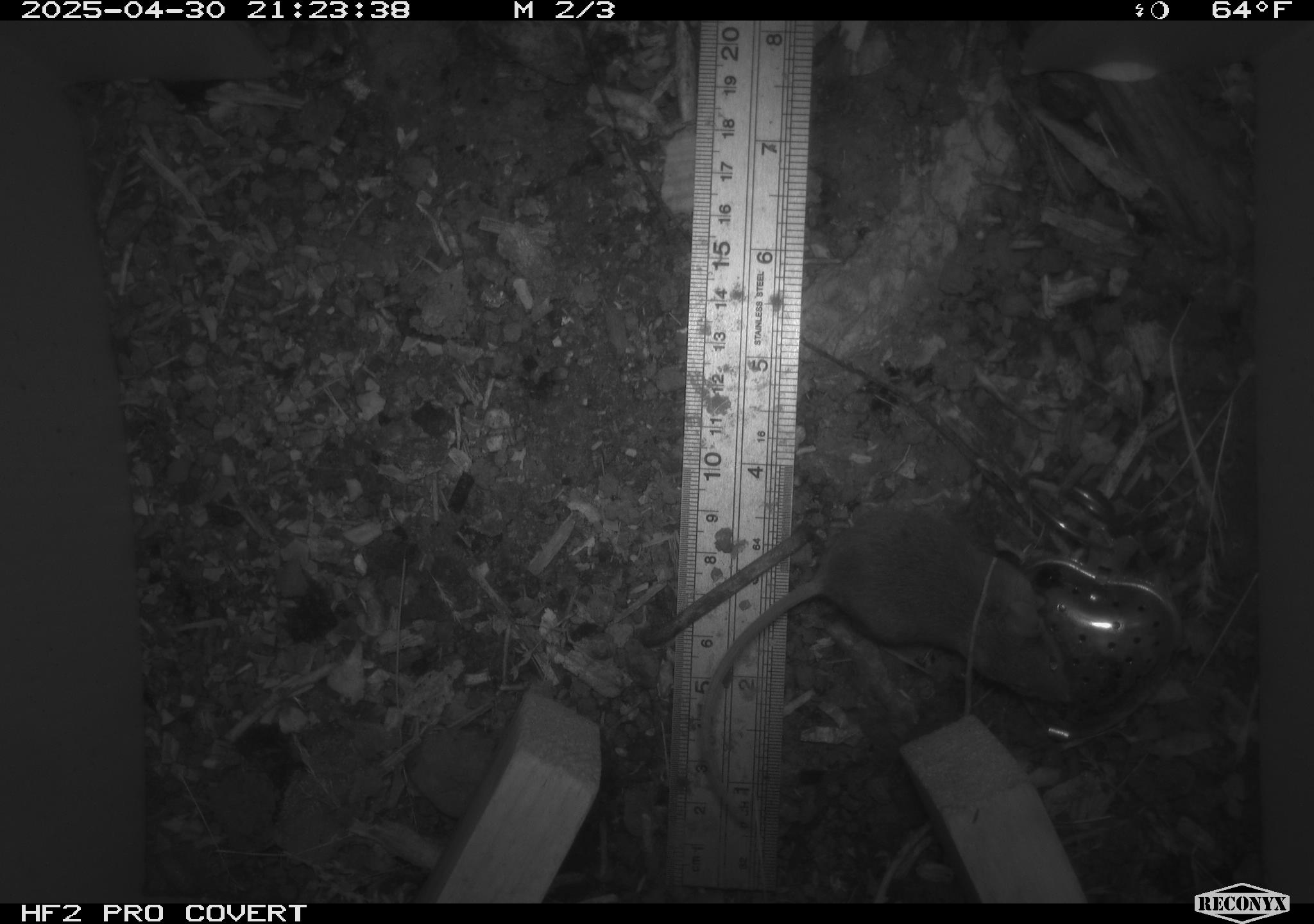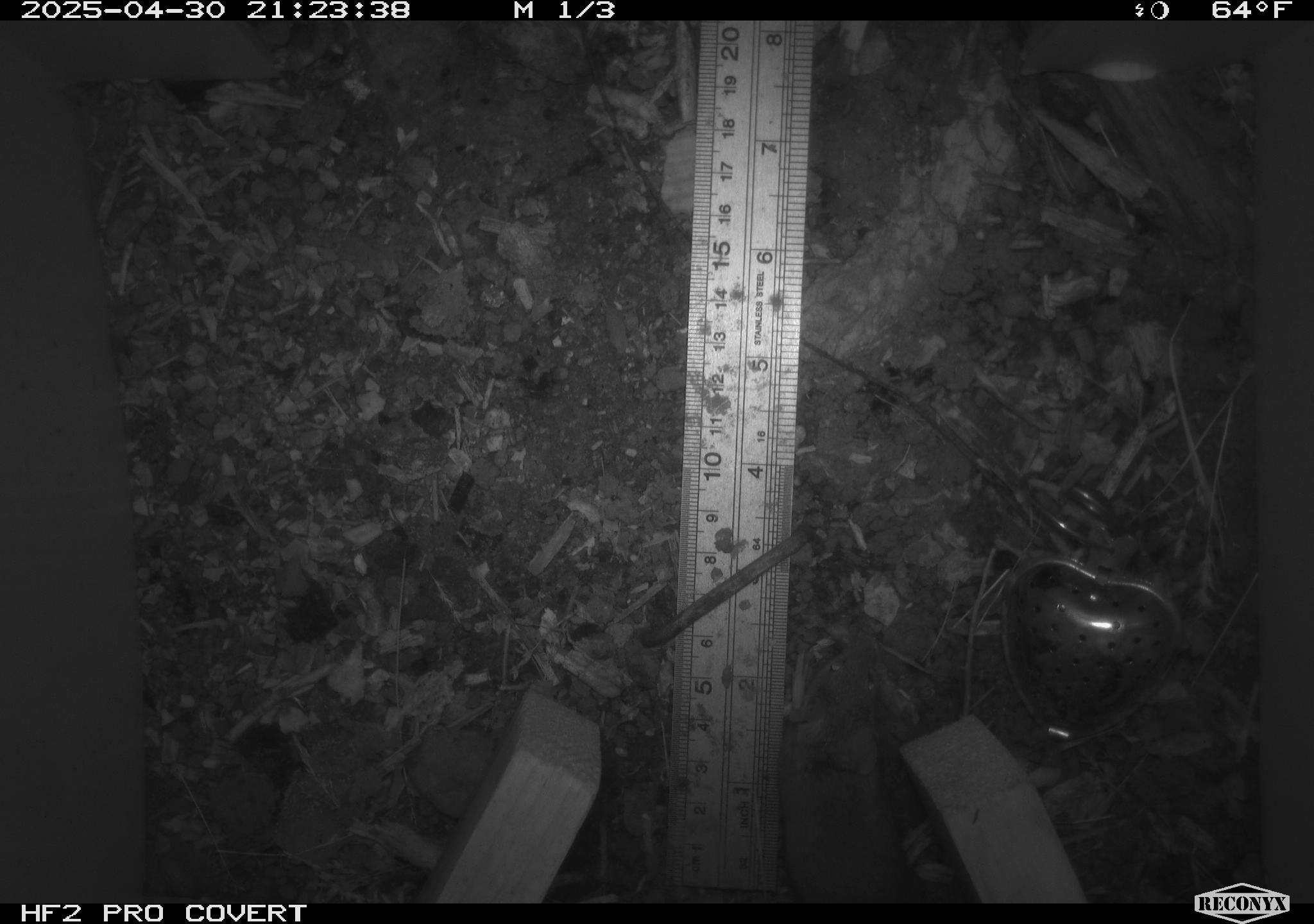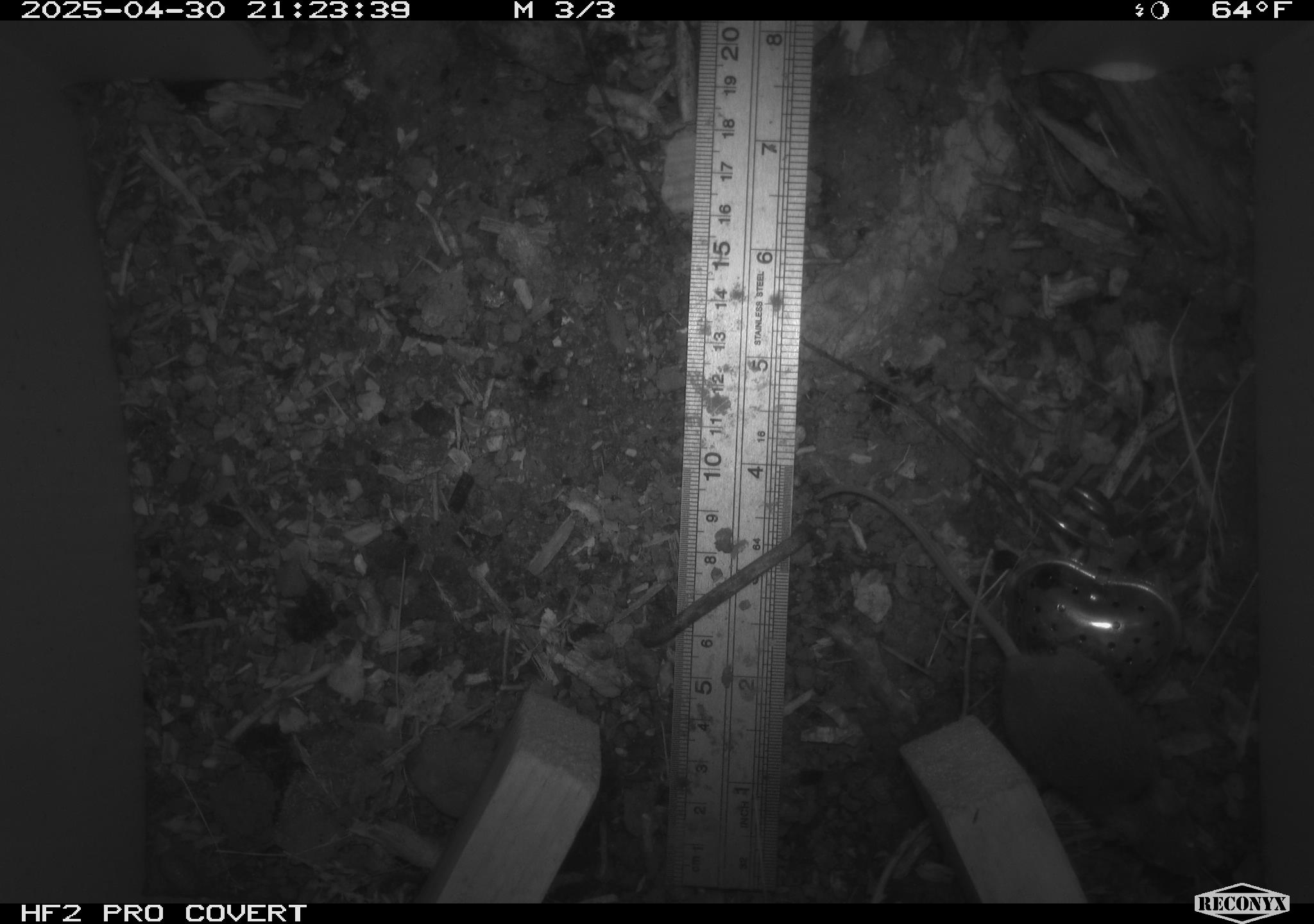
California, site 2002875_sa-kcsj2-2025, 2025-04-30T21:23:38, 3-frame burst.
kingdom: Animalia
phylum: Chordata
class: Mammalia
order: Rodentia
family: Muridae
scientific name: Muridae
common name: murids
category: muridae family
Muridae family (murids) (Muridae).